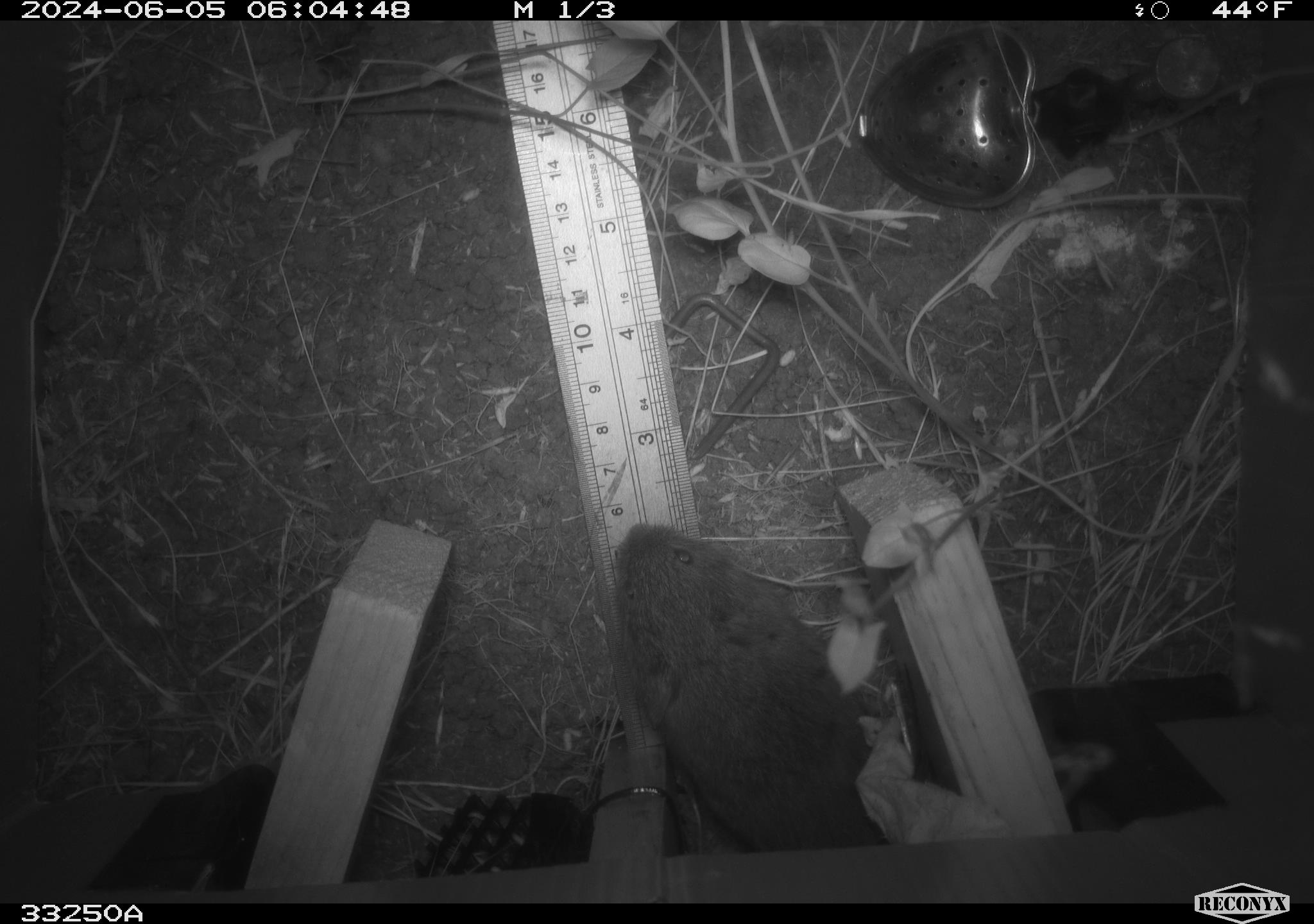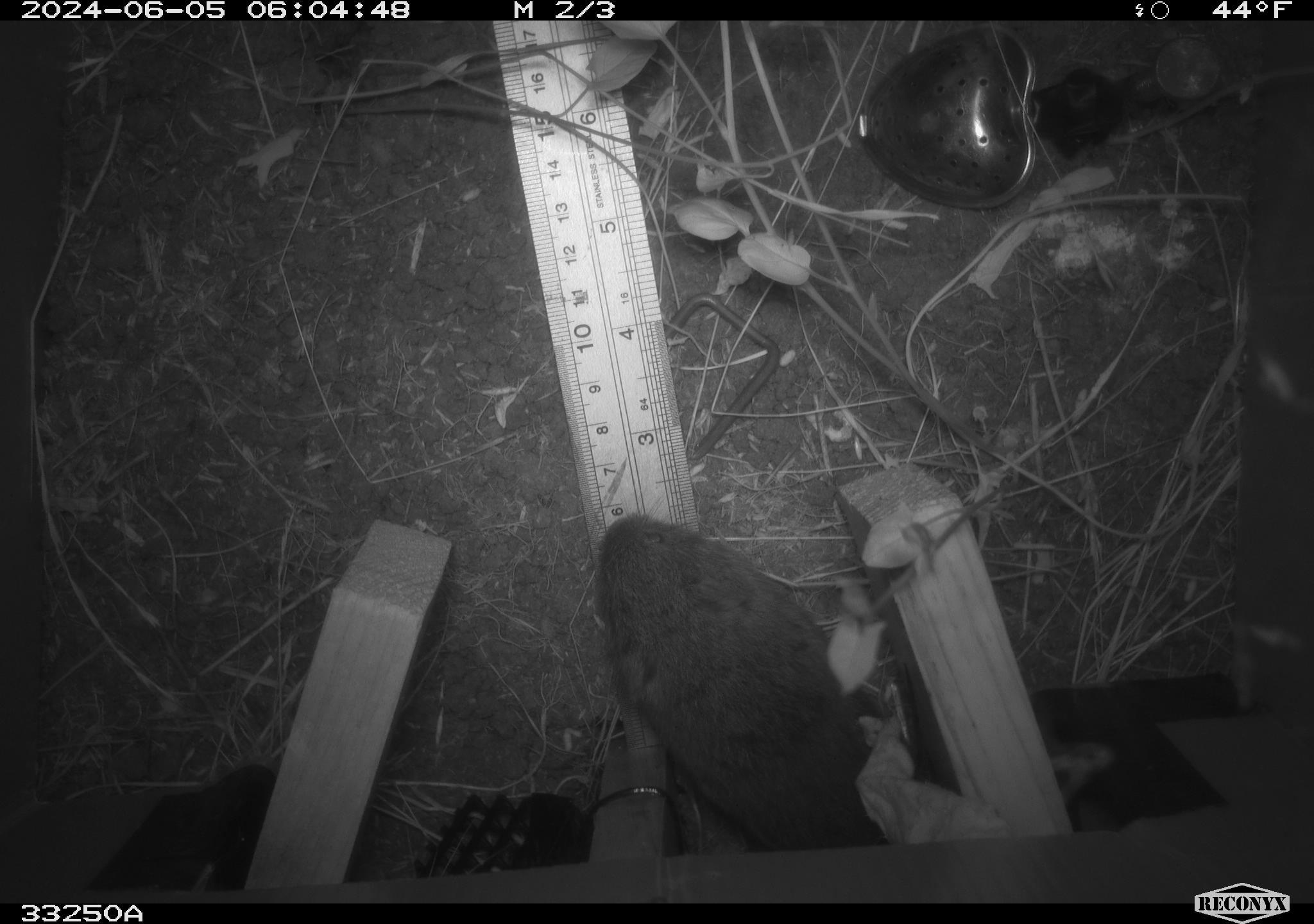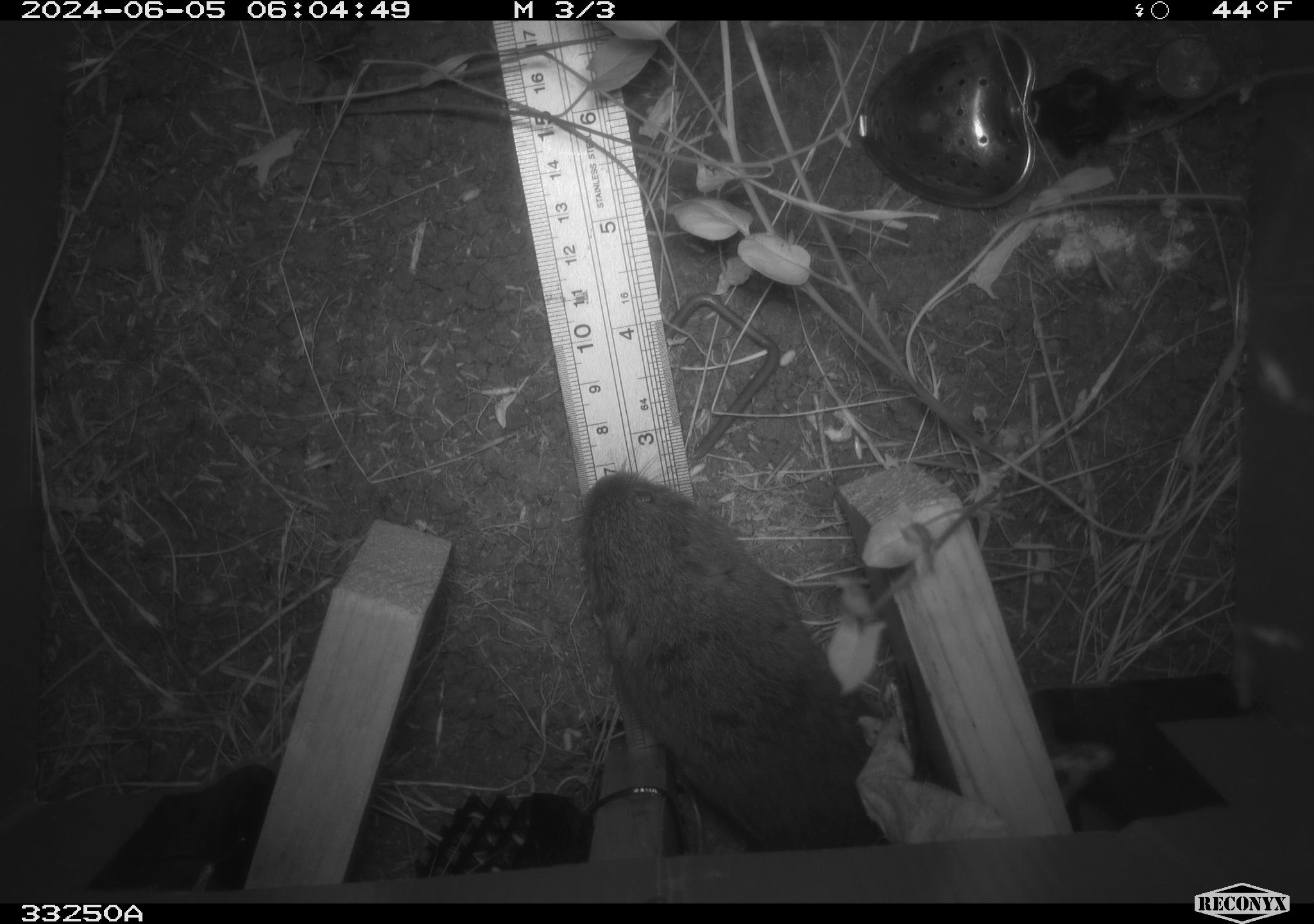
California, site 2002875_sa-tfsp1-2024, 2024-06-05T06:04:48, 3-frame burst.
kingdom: Animalia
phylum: Chordata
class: Mammalia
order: Rodentia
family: Cricetidae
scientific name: Arvicolinae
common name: voles, lemmings, and muskrats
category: arvicolinae subfamily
Arvicolinae subfamily (voles, lemmings, and muskrats) (Arvicolinae).